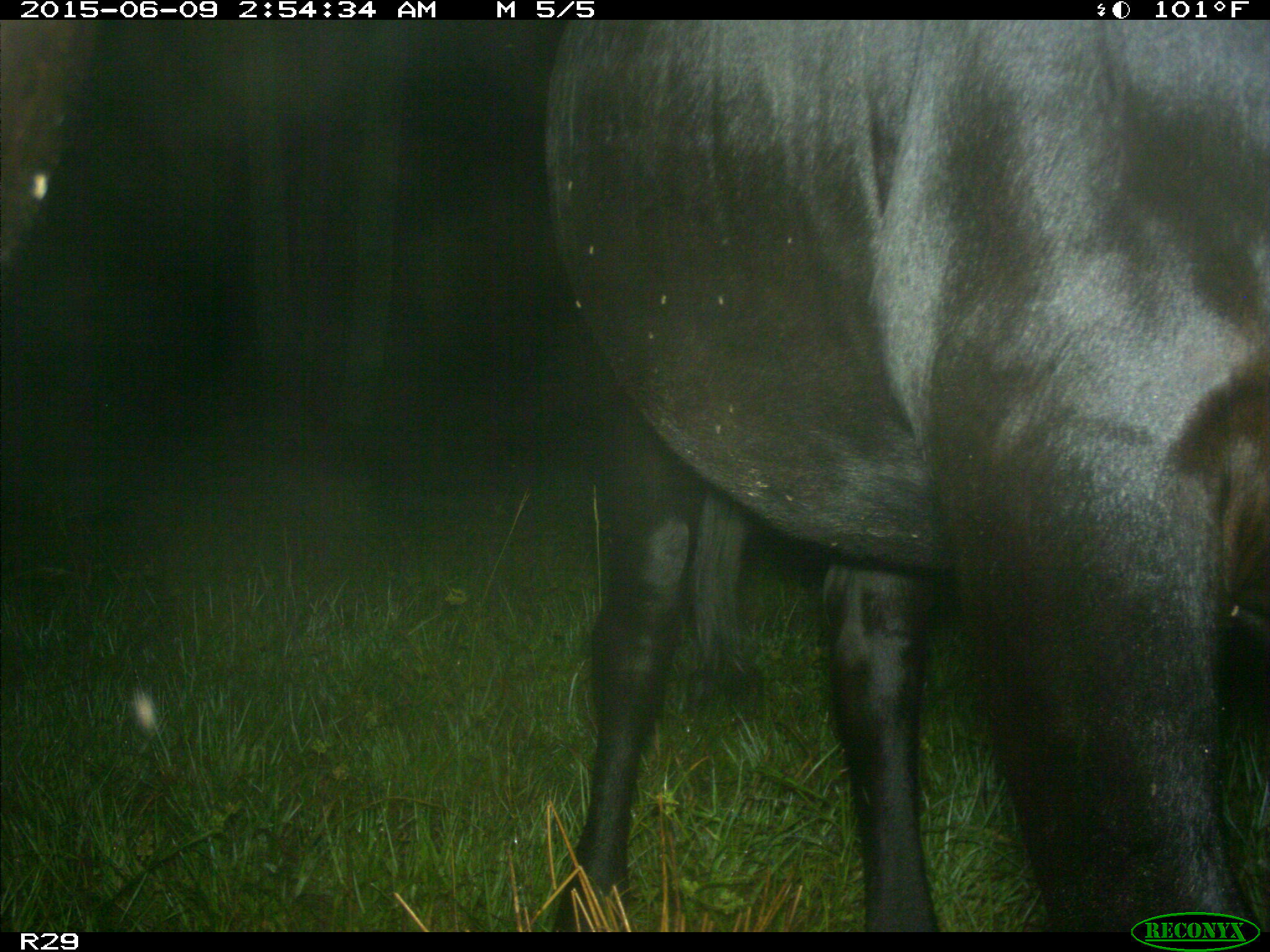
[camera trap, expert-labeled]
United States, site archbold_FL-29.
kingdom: Animalia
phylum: Chordata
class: Mammalia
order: Artiodactyla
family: Bovidae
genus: Bos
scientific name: Bos taurus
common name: domestic cow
Bos taurus (domestic cow).